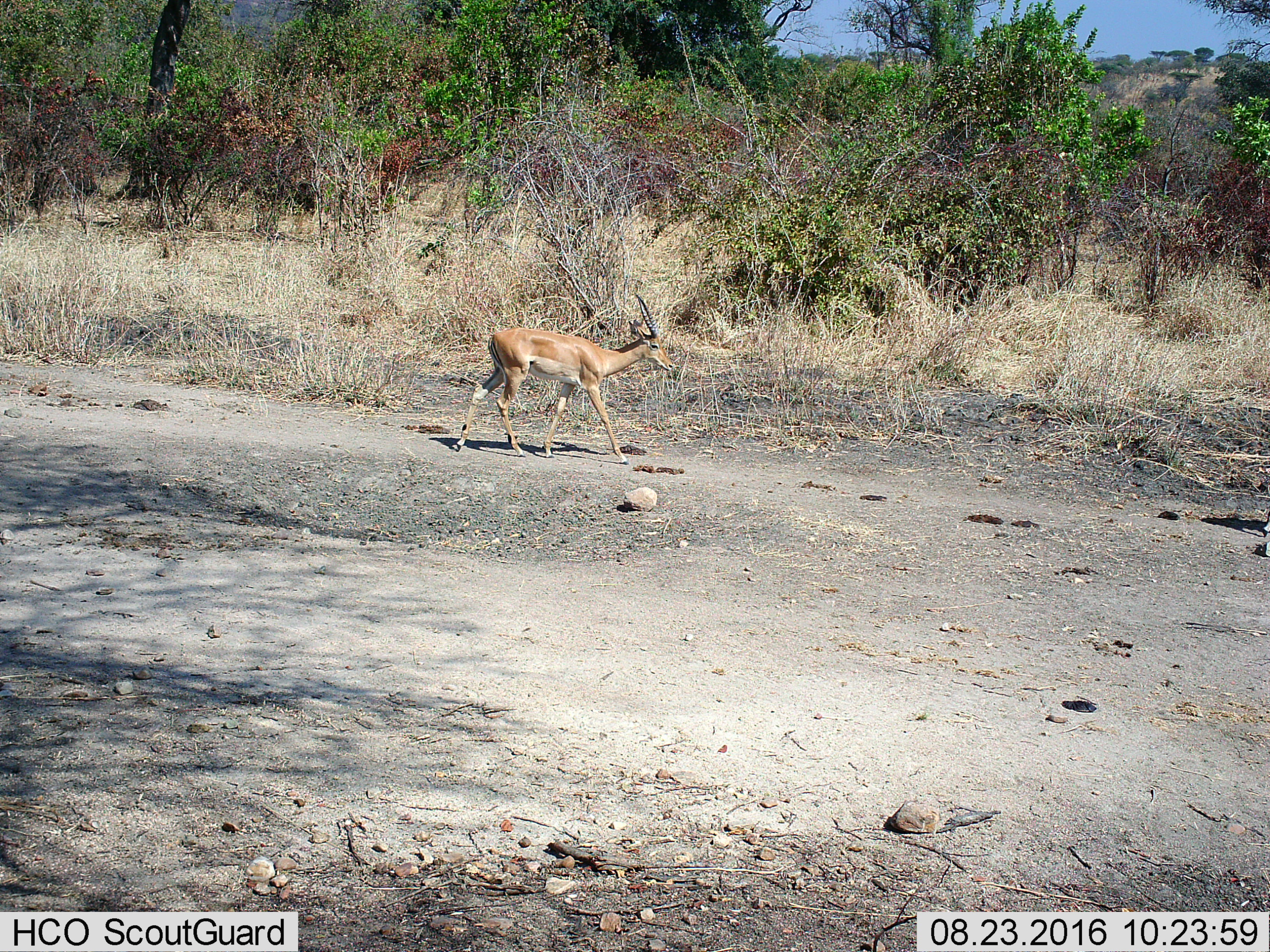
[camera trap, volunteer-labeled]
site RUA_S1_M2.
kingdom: Animalia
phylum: Chordata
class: Mammalia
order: Artiodactyla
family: Bovidae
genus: Aepyceros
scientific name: Aepyceros melampus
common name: impala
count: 1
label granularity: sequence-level